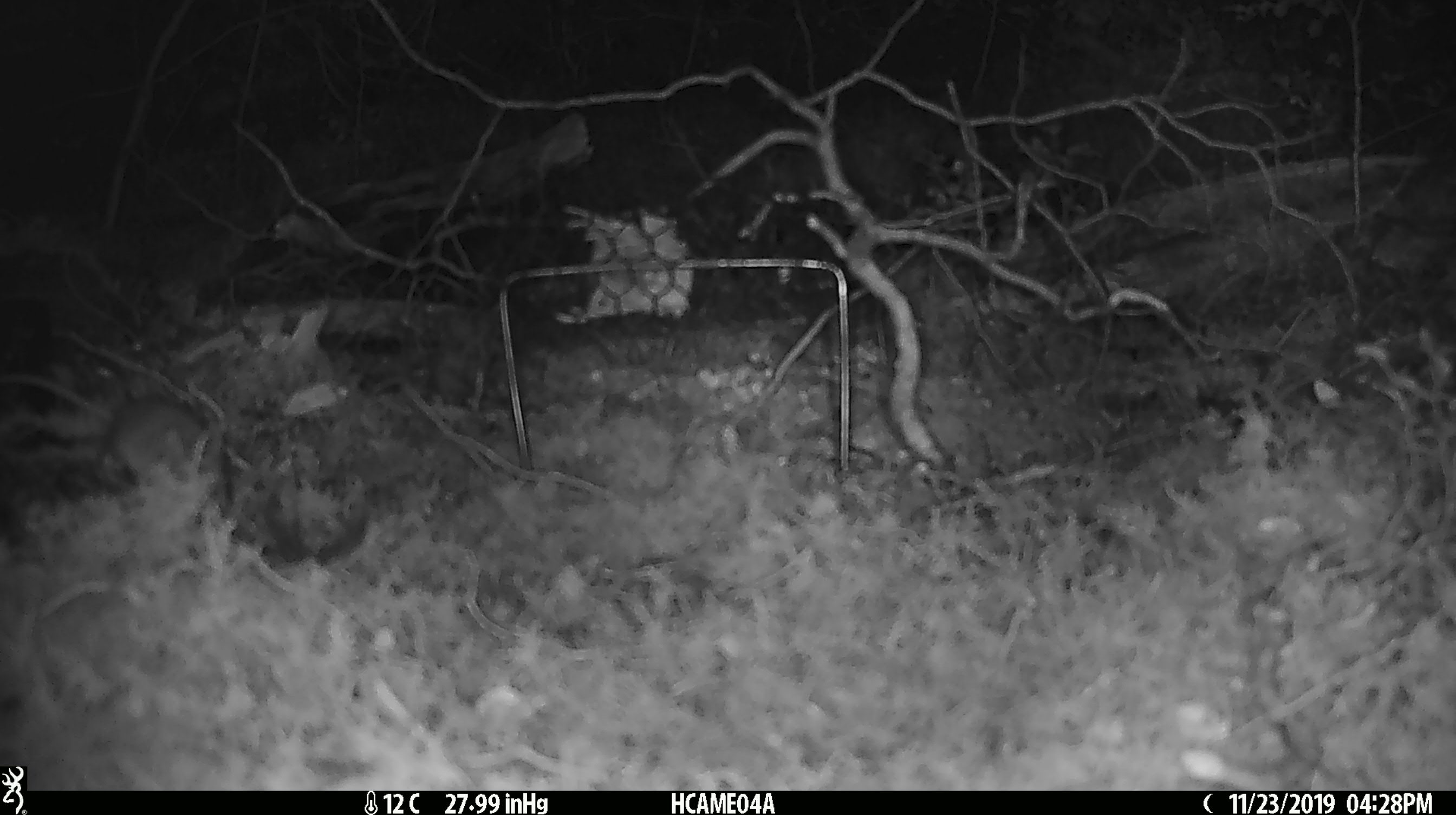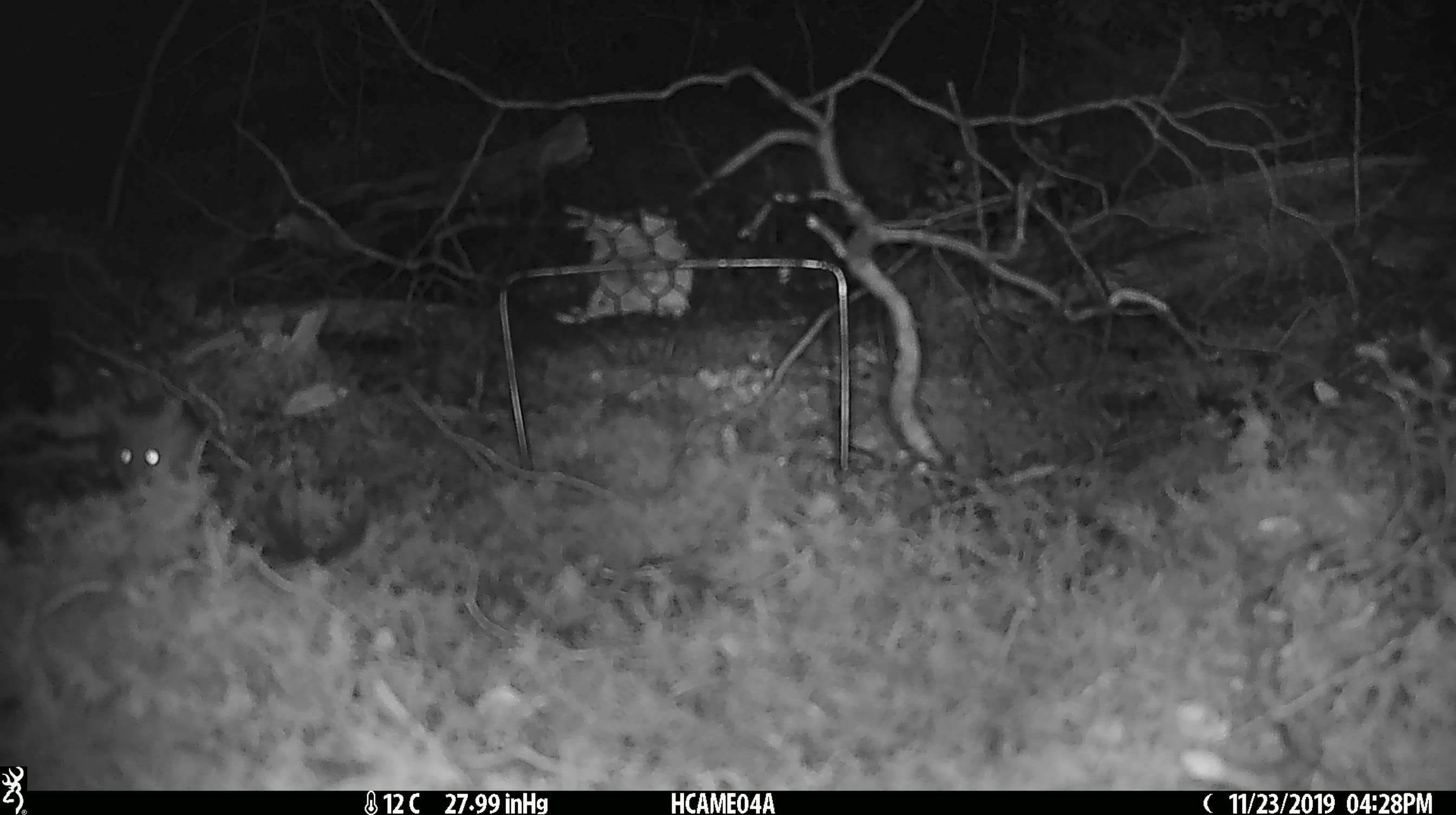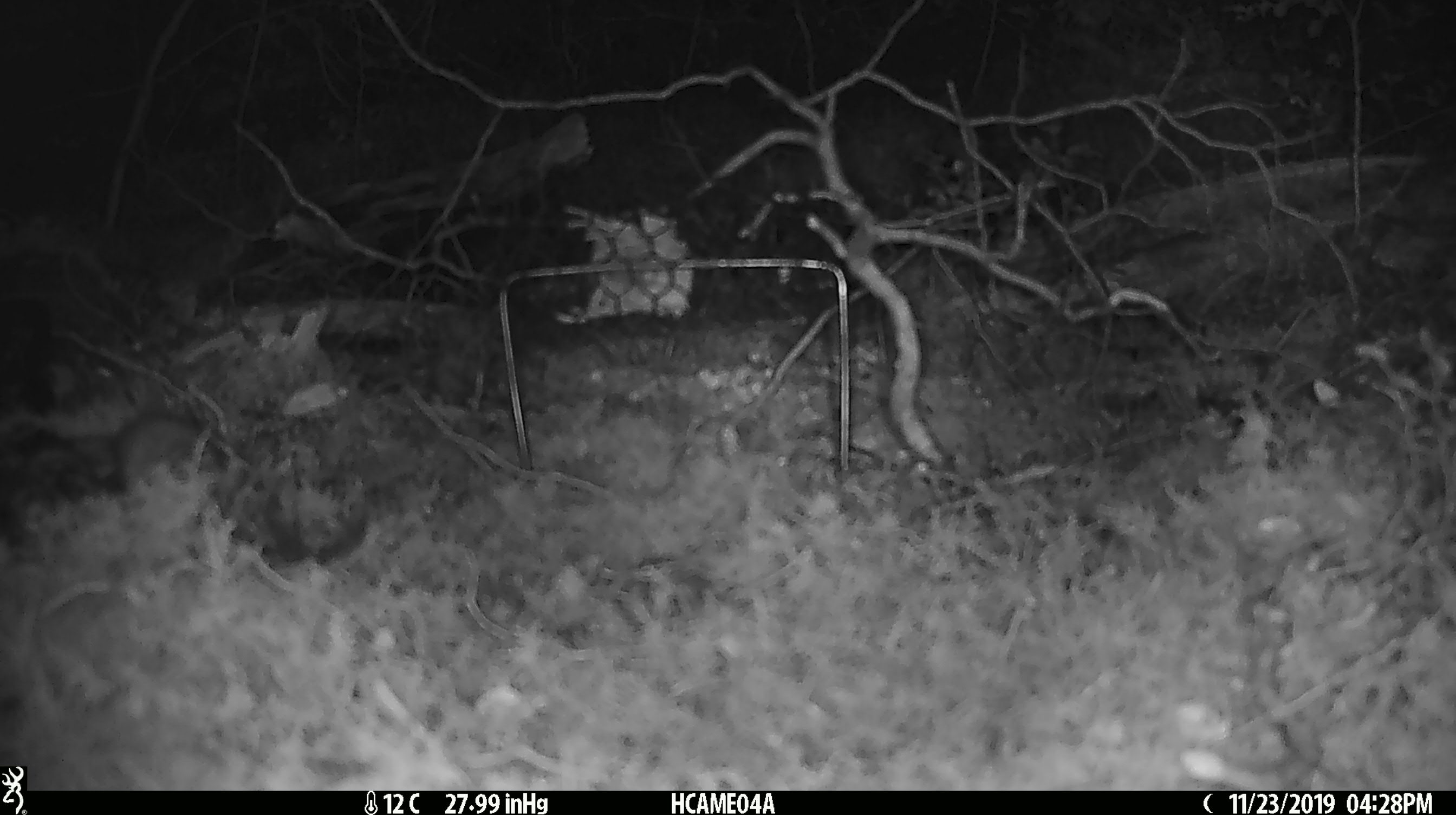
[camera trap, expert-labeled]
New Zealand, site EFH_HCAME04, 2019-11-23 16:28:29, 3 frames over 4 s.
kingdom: Animalia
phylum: Chordata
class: Mammalia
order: Rodentia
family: Muridae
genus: Mus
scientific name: Mus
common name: mouse